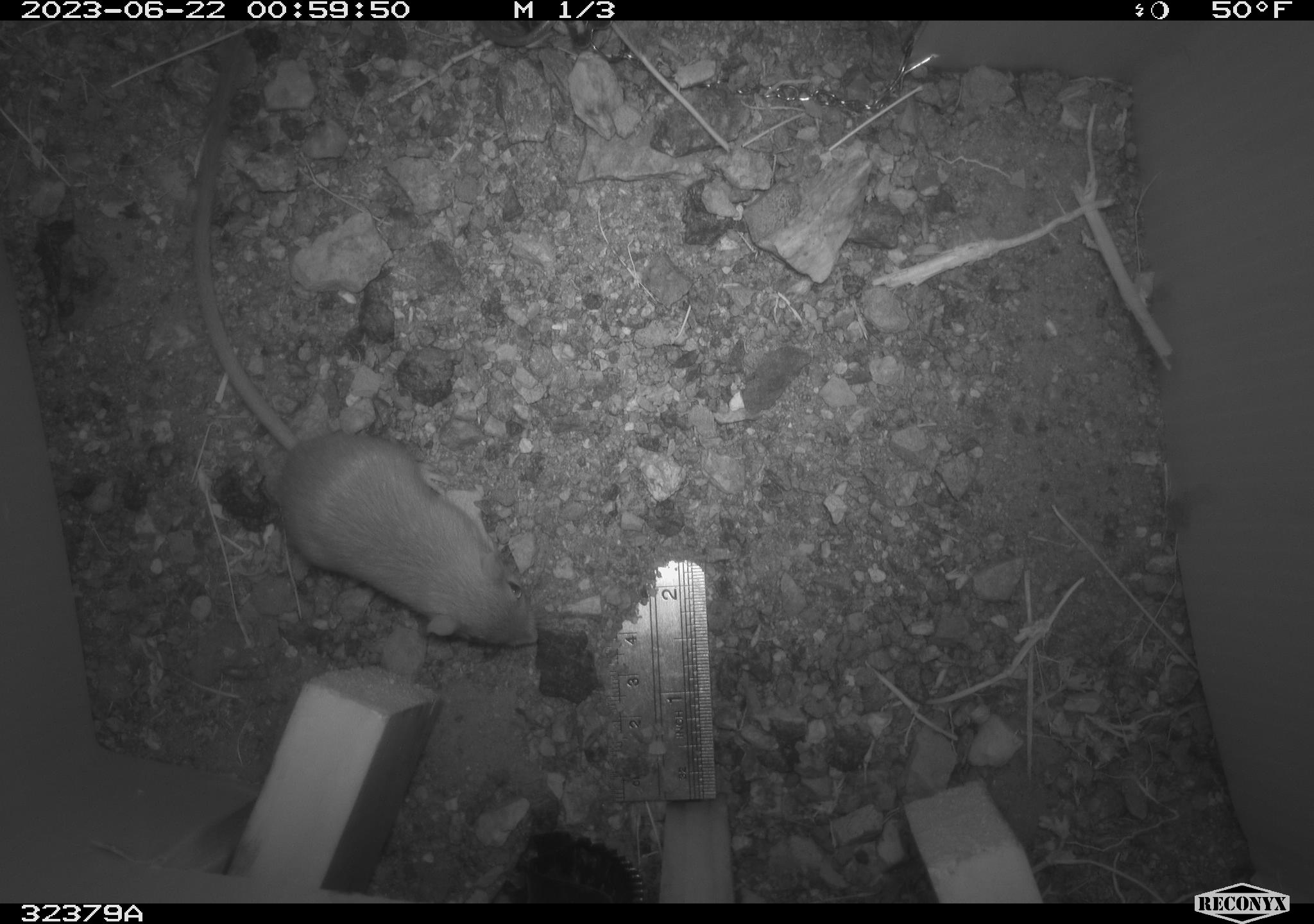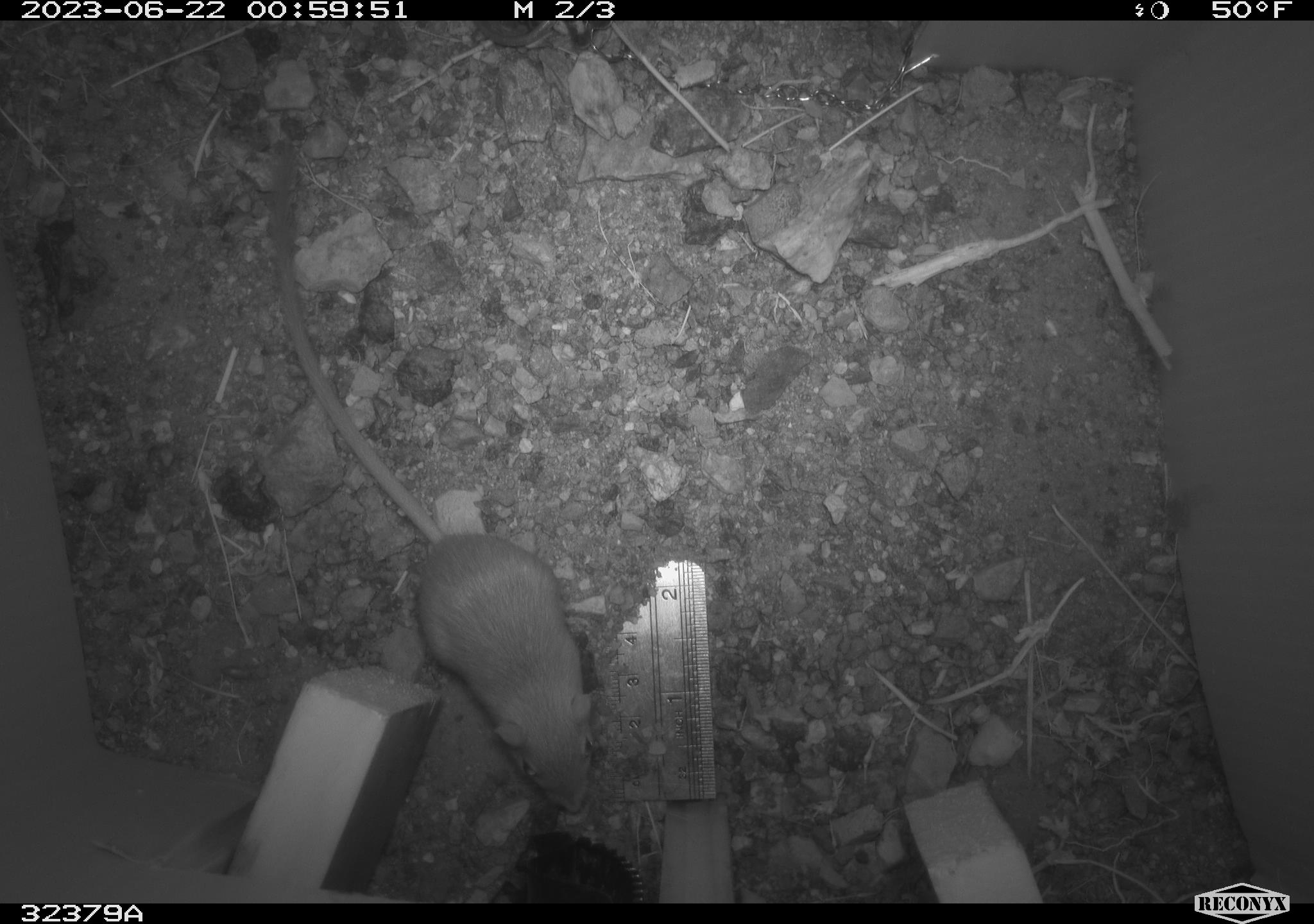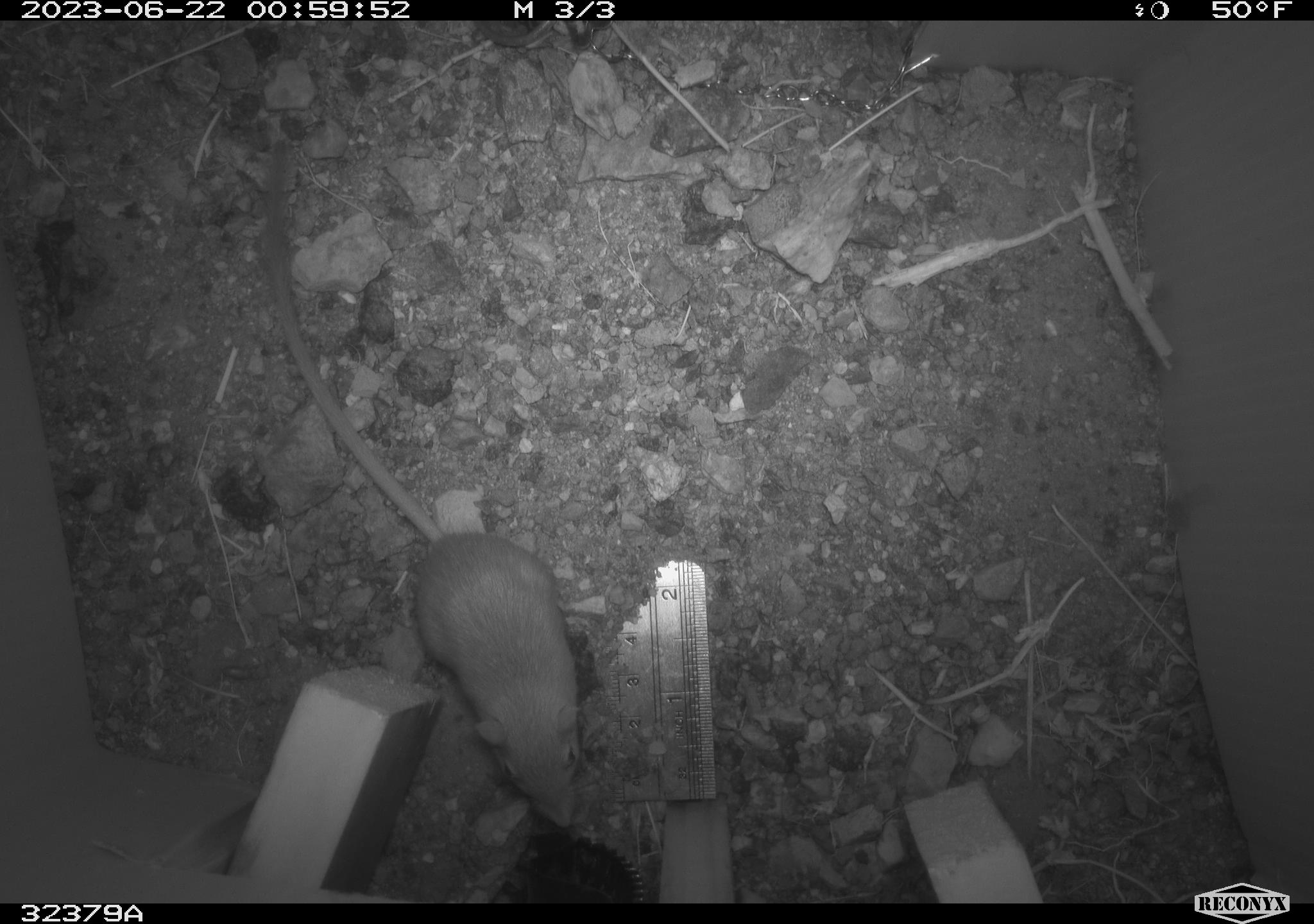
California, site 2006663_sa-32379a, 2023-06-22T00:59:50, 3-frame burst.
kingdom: Animalia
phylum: Chordata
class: Mammalia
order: Rodentia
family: Heteromyidae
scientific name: Heteromyidae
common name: kangaroo rats and pocket mice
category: heteromyidae family